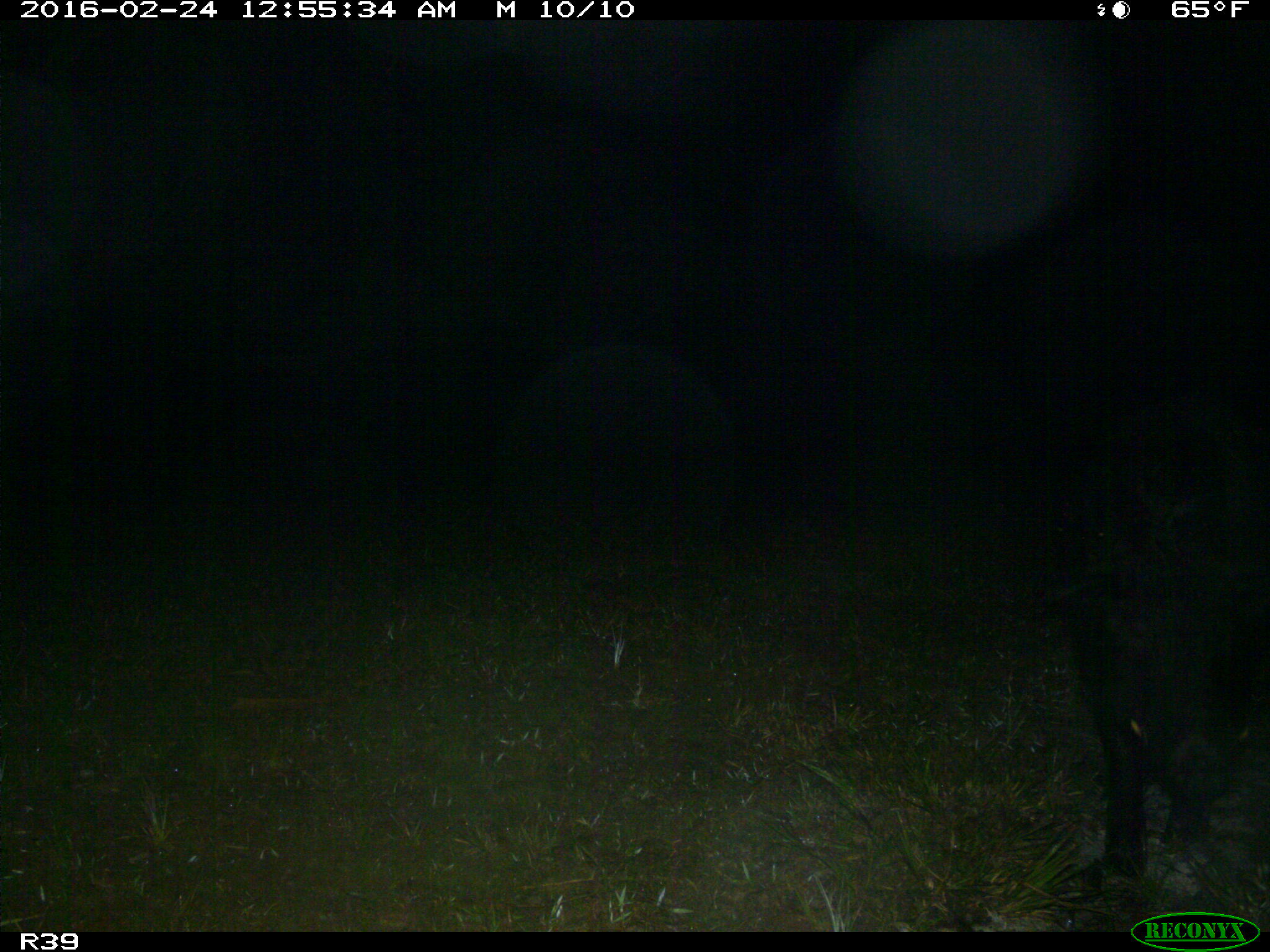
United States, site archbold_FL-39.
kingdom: Animalia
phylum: Chordata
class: Mammalia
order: Artiodactyla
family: Suidae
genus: Sus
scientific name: Sus scrofa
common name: wild boar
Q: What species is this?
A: Sus scrofa (wild boar).